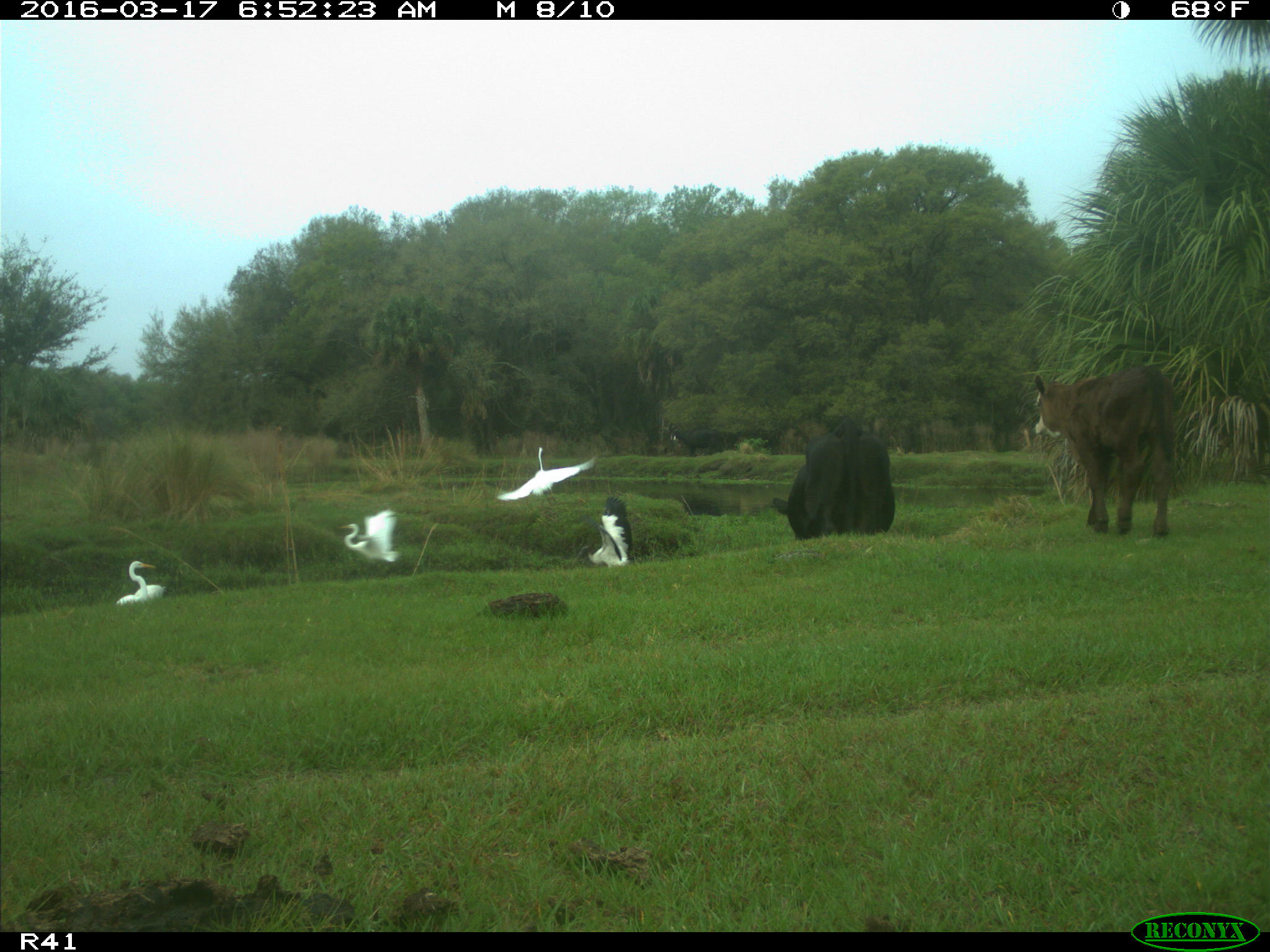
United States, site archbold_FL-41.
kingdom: Animalia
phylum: Chordata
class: Mammalia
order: Artiodactyla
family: Bovidae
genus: Bos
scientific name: Bos taurus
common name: domestic cow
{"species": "Bos taurus (domestic cow)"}